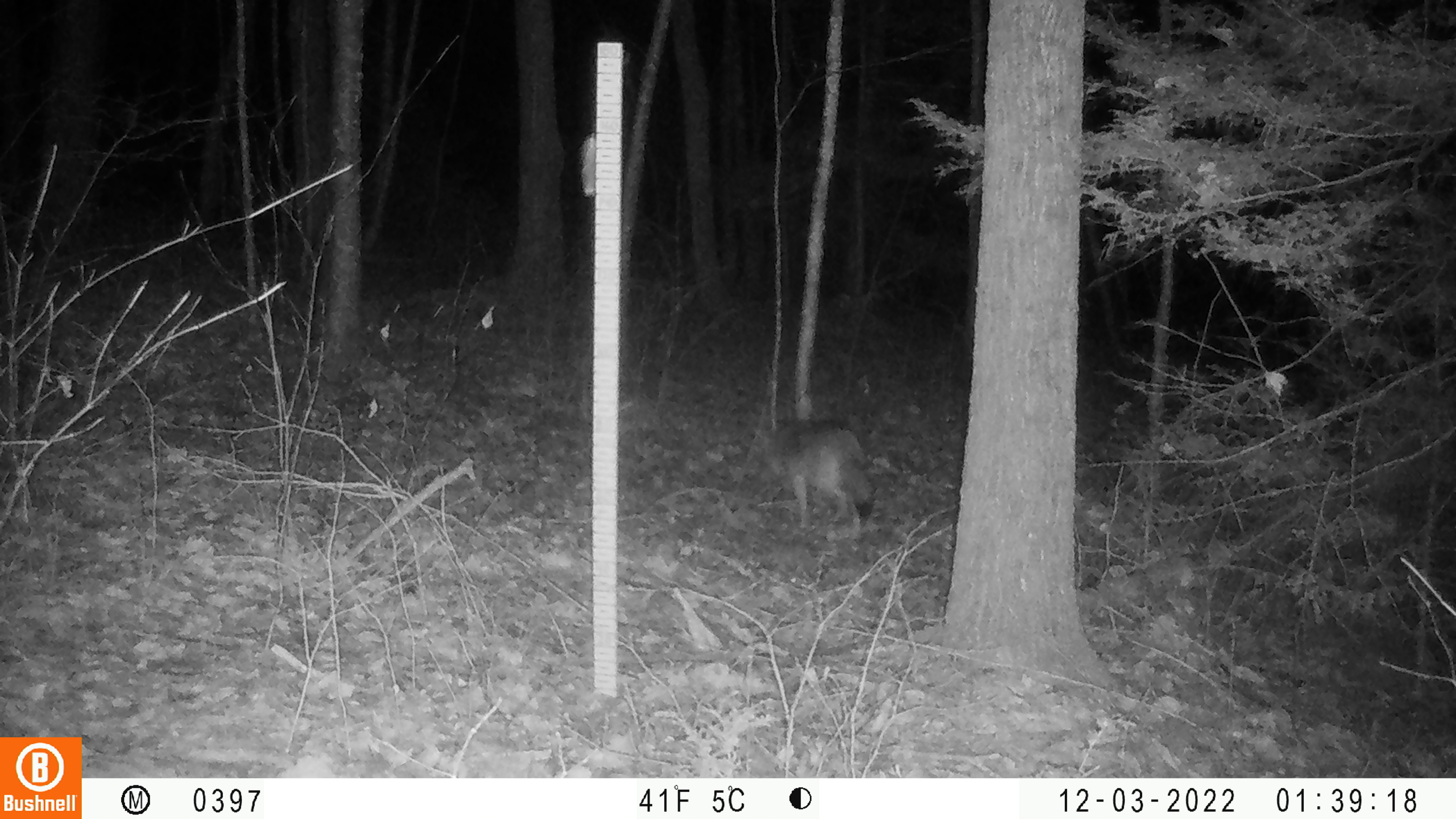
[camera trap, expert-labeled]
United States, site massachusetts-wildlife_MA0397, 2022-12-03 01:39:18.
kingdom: Animalia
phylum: Chordata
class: Mammalia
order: Carnivora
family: Canidae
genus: Canis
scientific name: Canis latrans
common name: coyote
Coyote (Canis latrans).